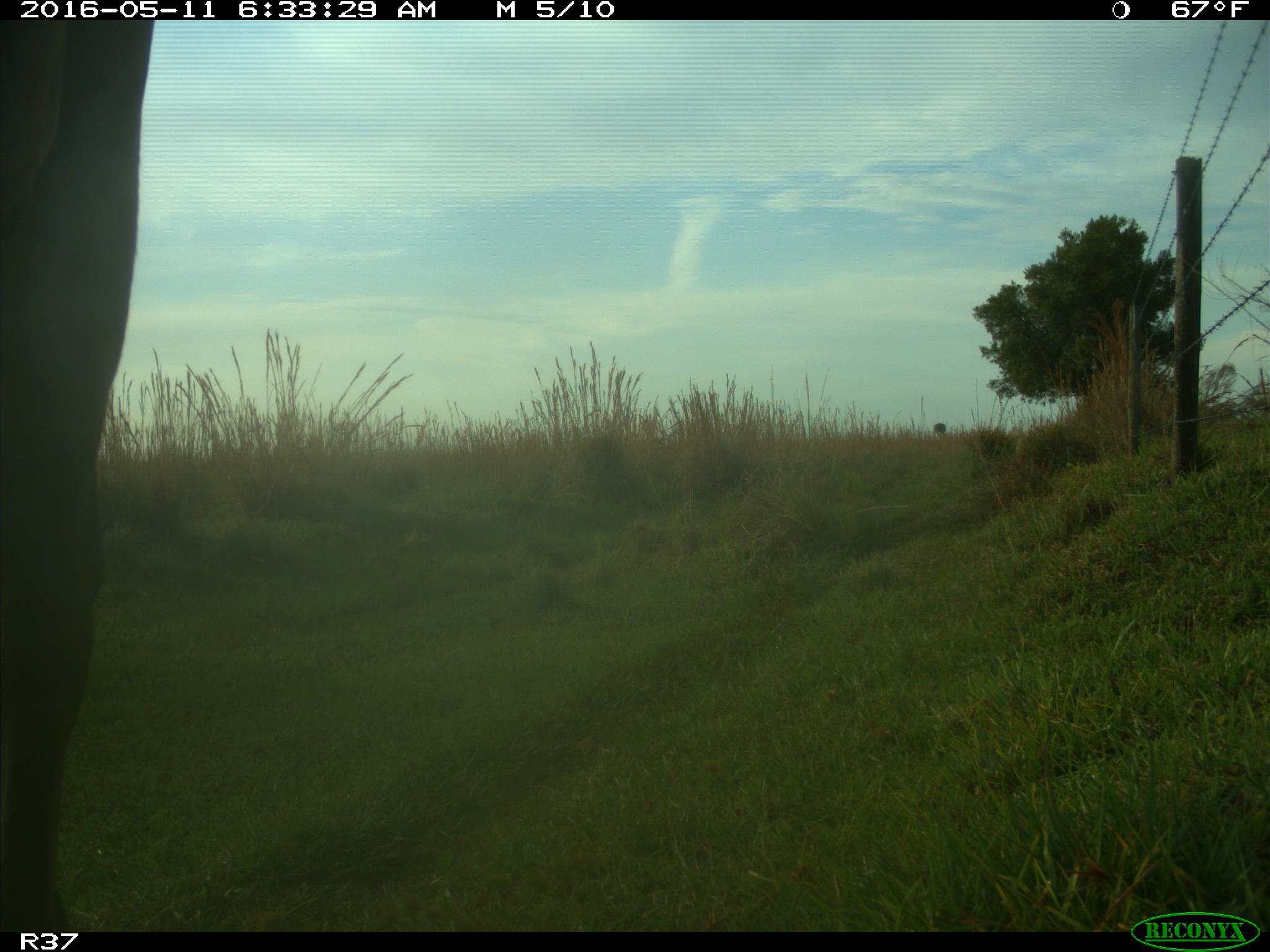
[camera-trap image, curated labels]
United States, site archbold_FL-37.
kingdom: Animalia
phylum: Chordata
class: Mammalia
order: Artiodactyla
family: Bovidae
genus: Bos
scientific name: Bos taurus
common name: domestic cow